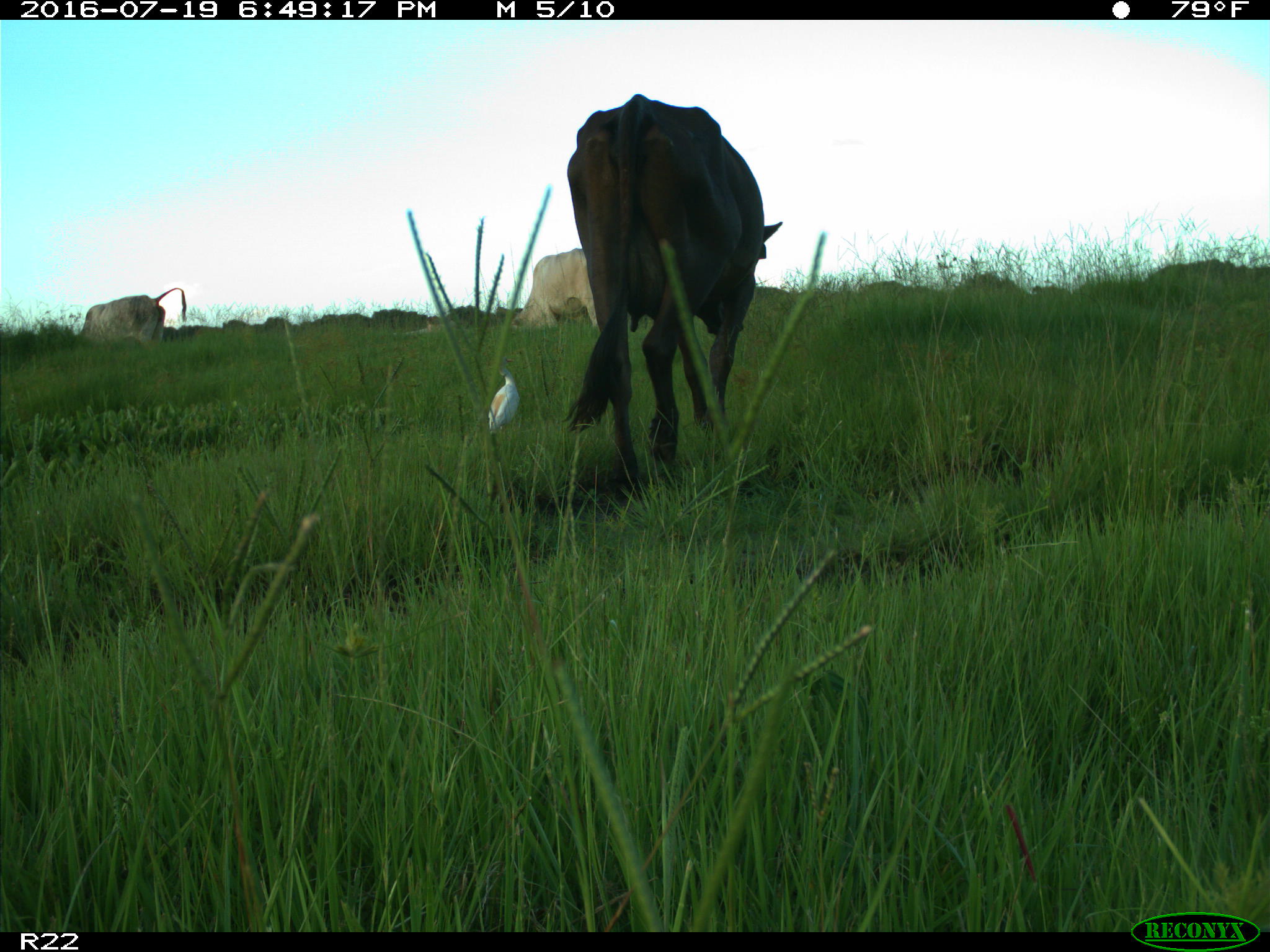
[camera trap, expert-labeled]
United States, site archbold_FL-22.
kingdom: Animalia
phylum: Chordata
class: Mammalia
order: Artiodactyla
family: Bovidae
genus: Bos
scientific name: Bos taurus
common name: domestic cow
Bos taurus (domestic cow).